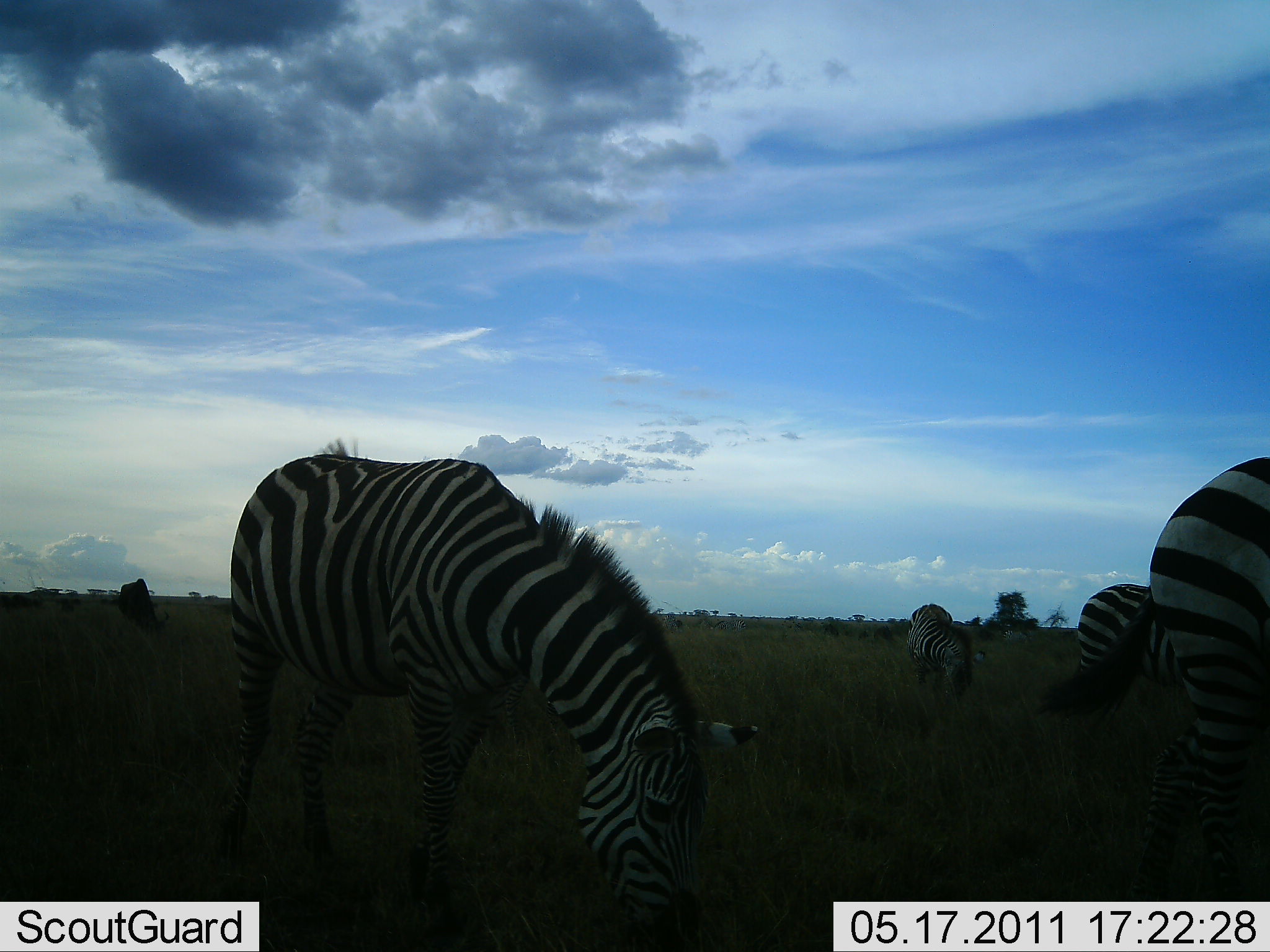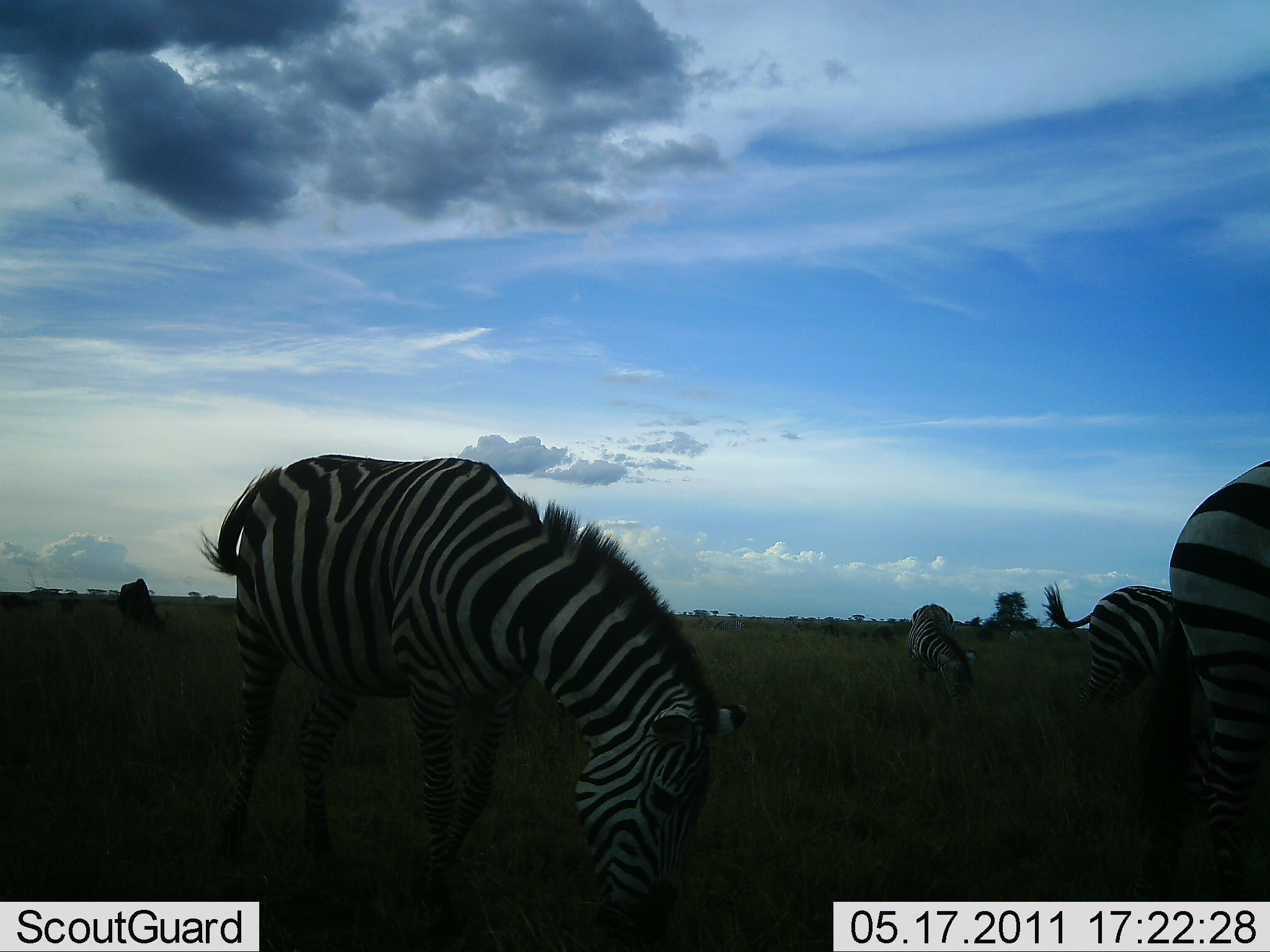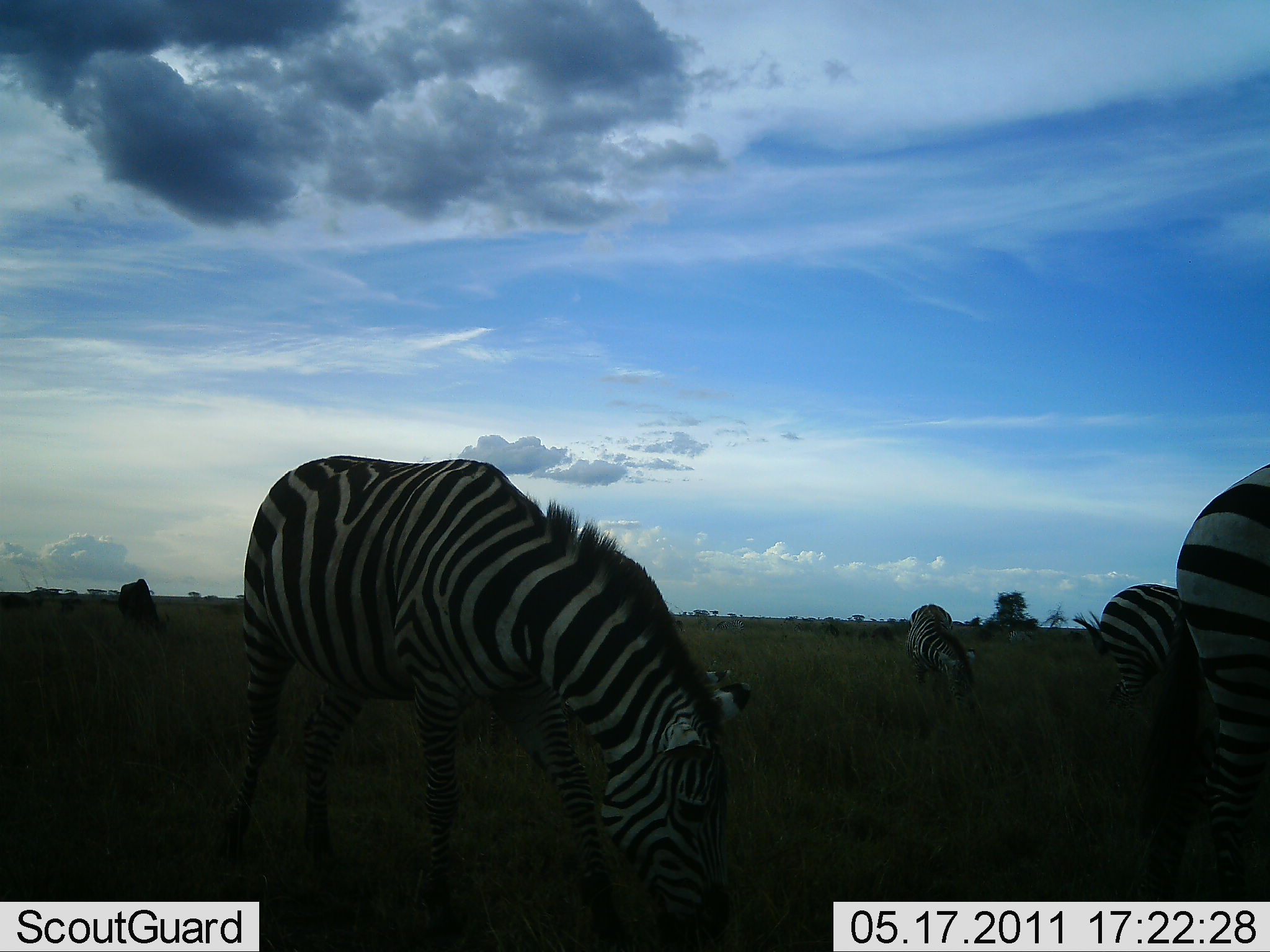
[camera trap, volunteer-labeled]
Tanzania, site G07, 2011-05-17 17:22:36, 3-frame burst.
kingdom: Animalia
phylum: Chordata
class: Mammalia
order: Perissodactyla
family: Equidae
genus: Equus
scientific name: Equus quagga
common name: plains zebra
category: zebra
Zebra (plains zebra) (Equus quagga), count 4. Behavior (volunteer vote fractions): standing 23%, resting 0%, moving 0%, interacting 0%. Young present (vote fraction): 0%. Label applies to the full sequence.